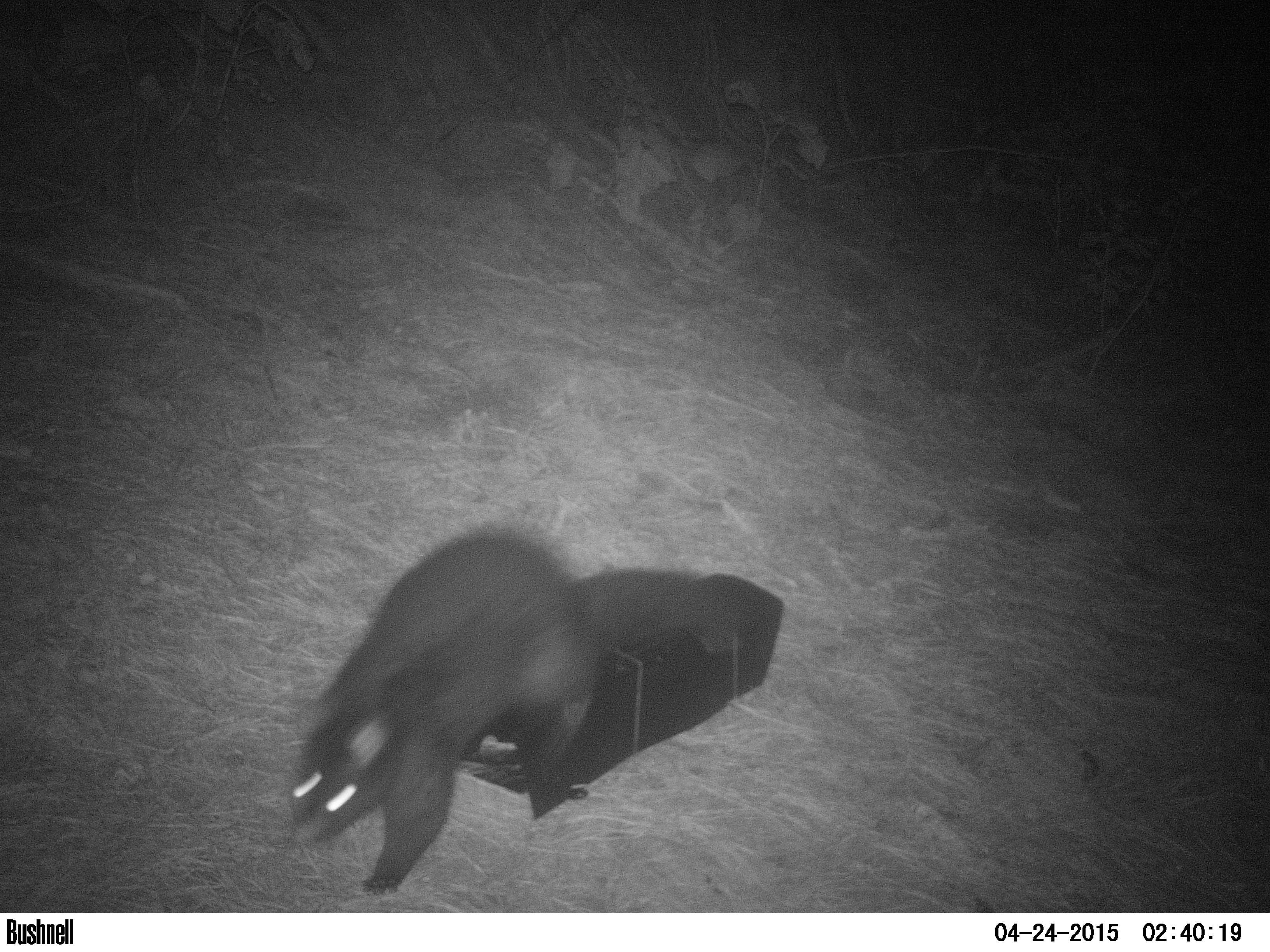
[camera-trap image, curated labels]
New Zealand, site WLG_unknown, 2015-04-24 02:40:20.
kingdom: Animalia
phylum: Chordata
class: Mammalia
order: Diprotodontia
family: Phalangeridae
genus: Trichosurus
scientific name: Trichosurus vulpecula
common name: common brushtail possum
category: possum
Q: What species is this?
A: Possum (common brushtail possum) (Trichosurus vulpecula).